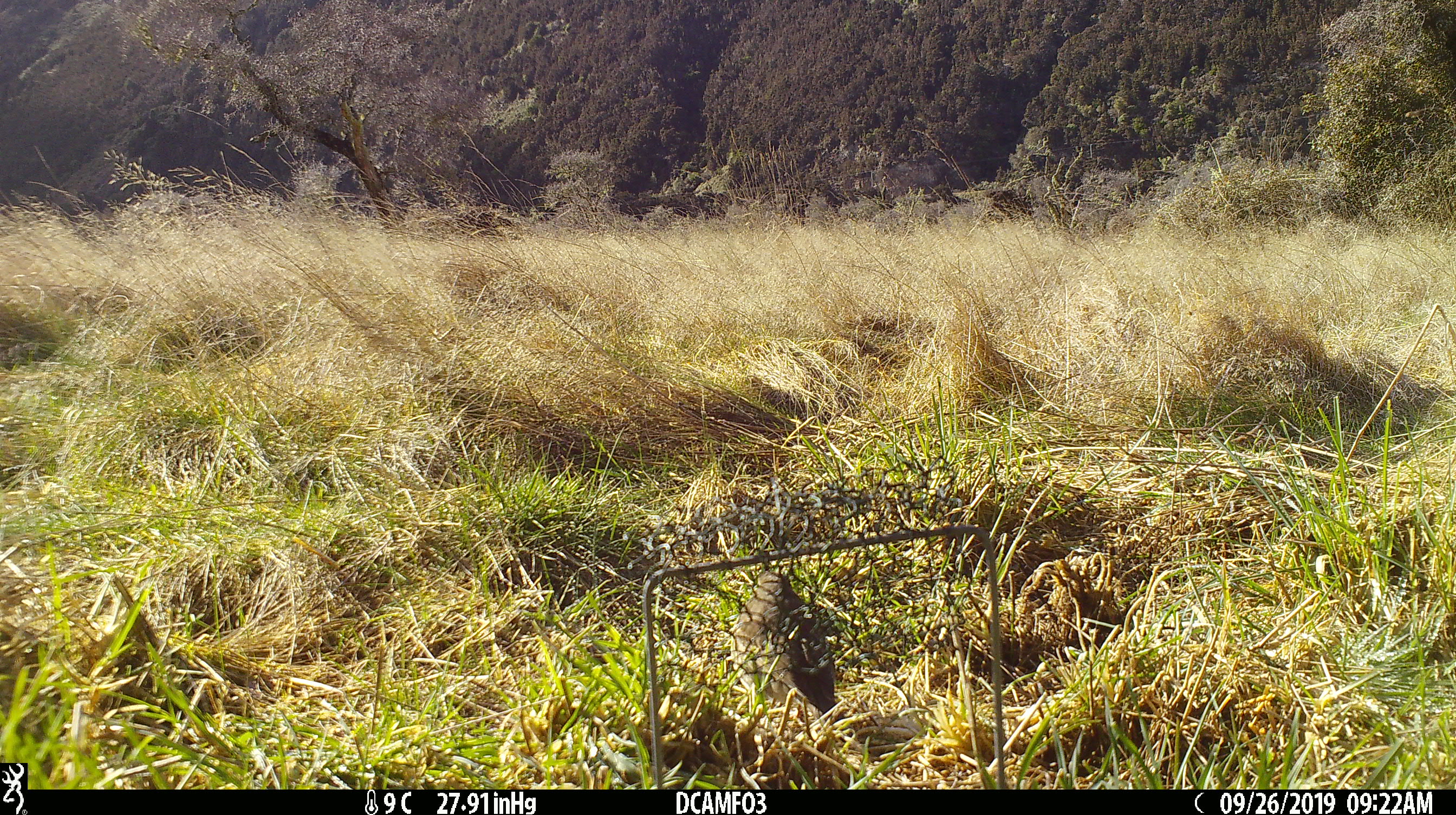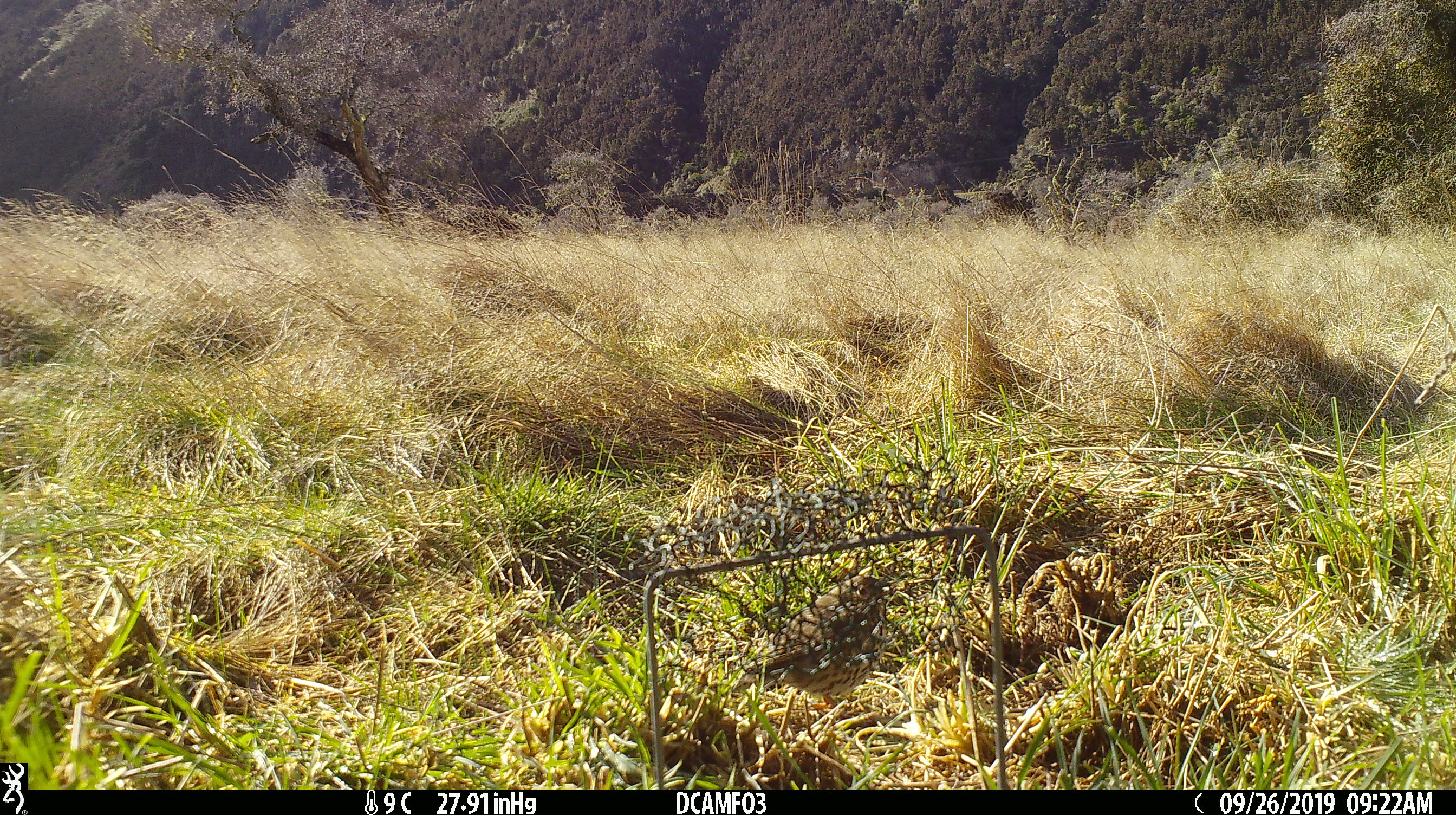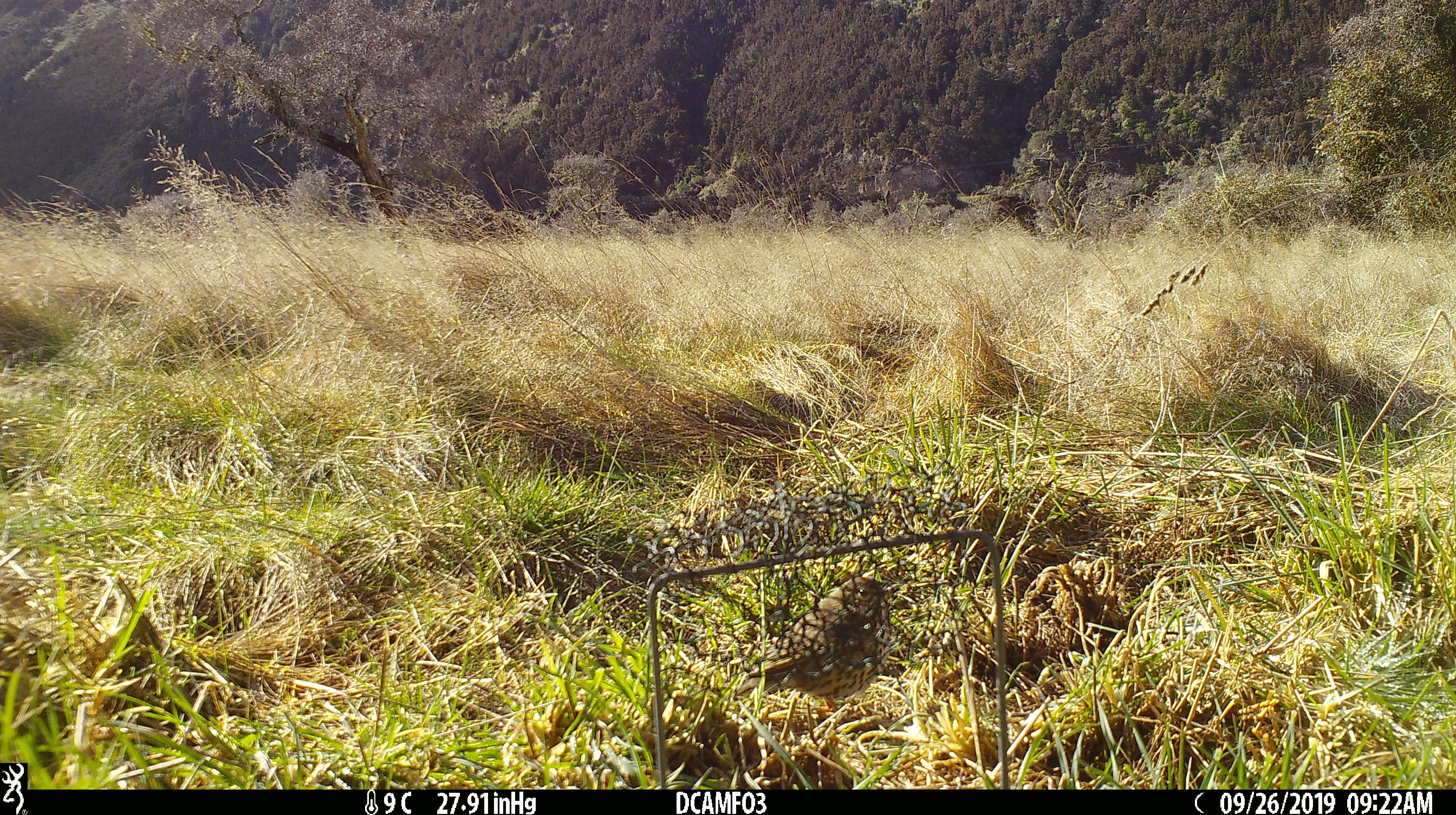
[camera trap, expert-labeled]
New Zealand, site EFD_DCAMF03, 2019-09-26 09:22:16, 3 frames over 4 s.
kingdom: Animalia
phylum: Chordata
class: Aves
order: Passeriformes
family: Turdidae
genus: Turdus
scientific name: Turdus philomelos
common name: song thrush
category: thrush